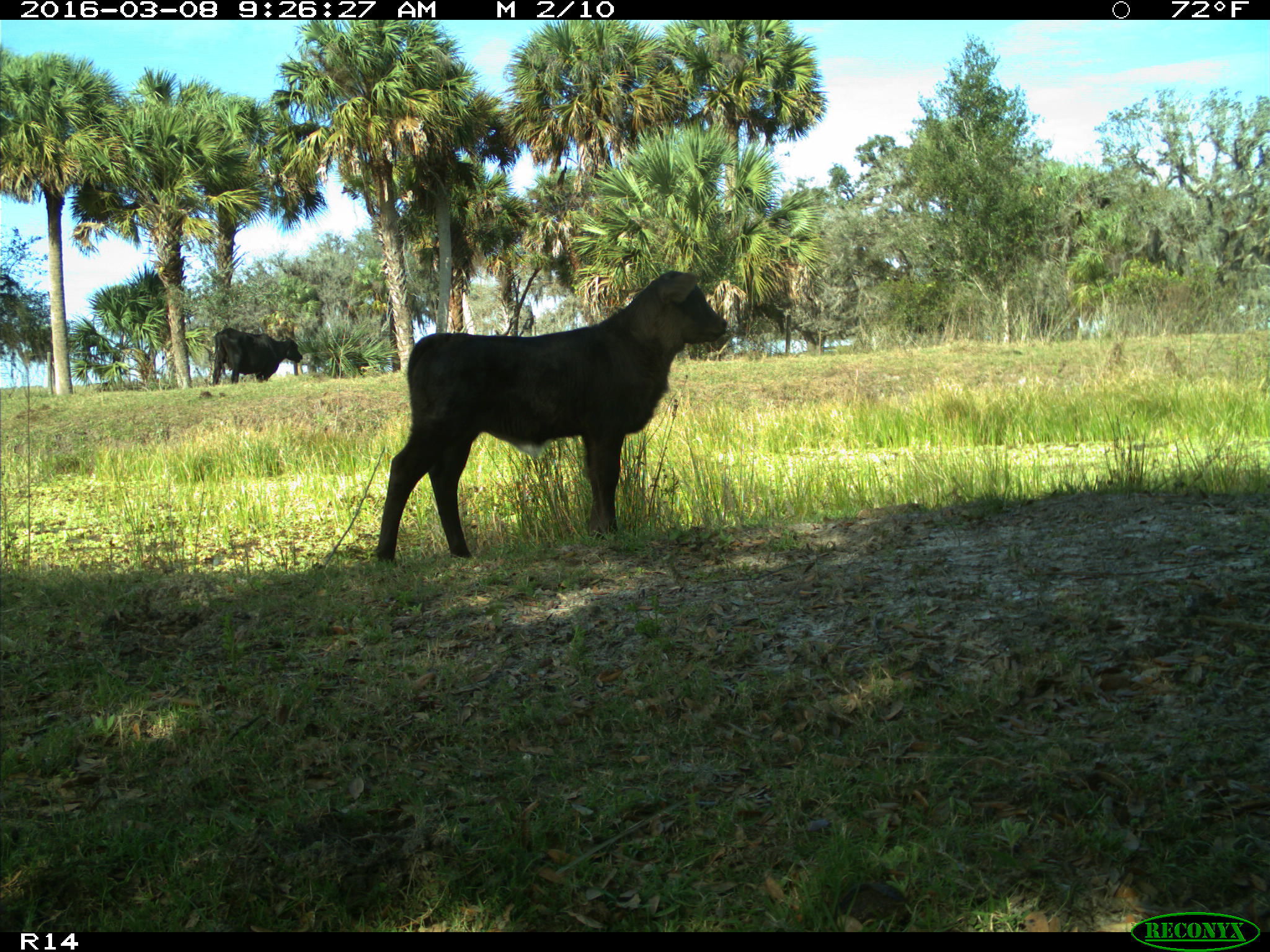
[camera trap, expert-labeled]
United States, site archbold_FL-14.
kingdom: Animalia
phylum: Chordata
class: Mammalia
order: Artiodactyla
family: Bovidae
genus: Bos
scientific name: Bos taurus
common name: domestic cow